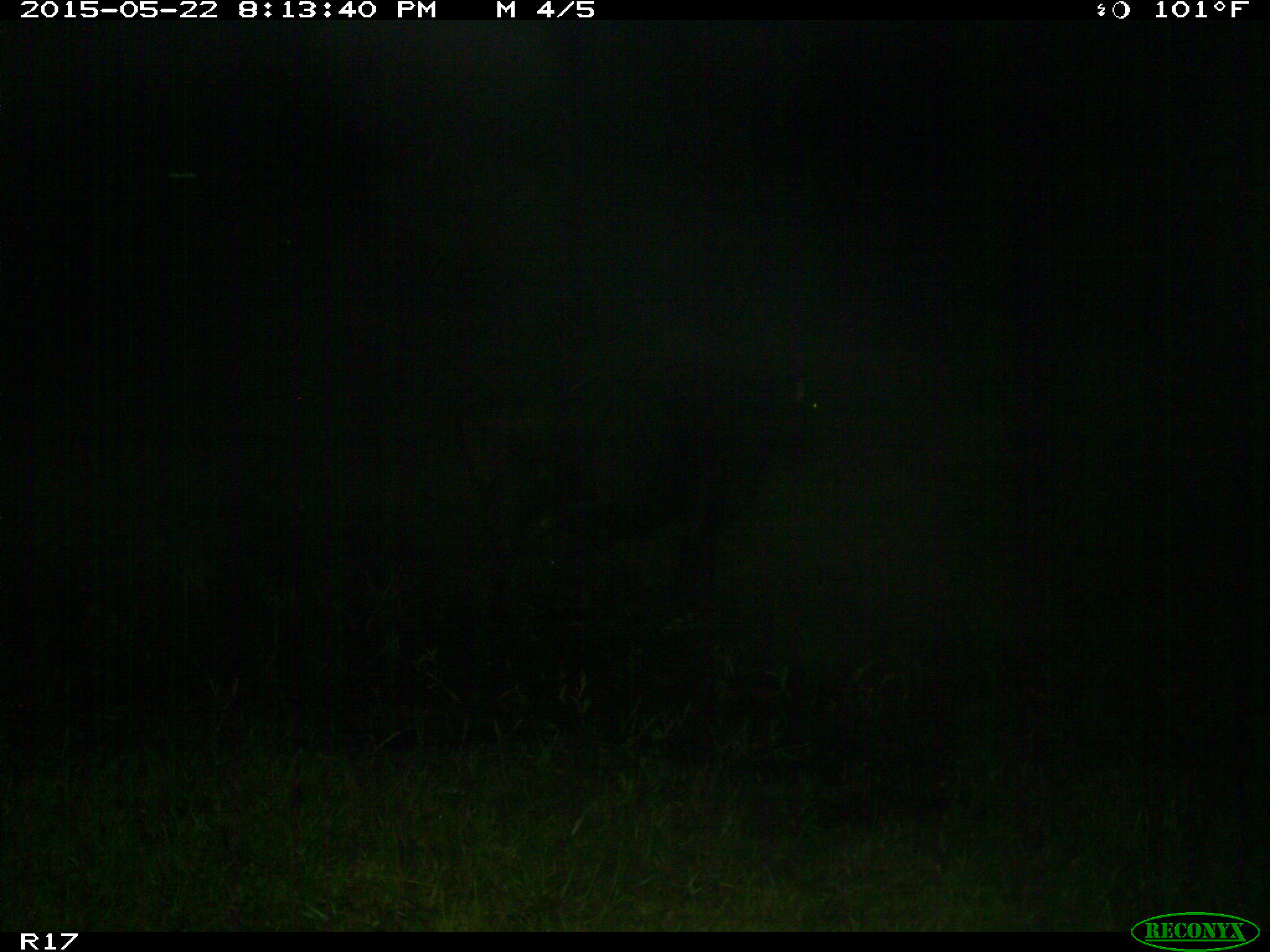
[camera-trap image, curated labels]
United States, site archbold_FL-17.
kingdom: Animalia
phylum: Chordata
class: Mammalia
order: Artiodactyla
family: Bovidae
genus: Bos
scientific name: Bos taurus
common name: domestic cow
Bos taurus (domestic cow).